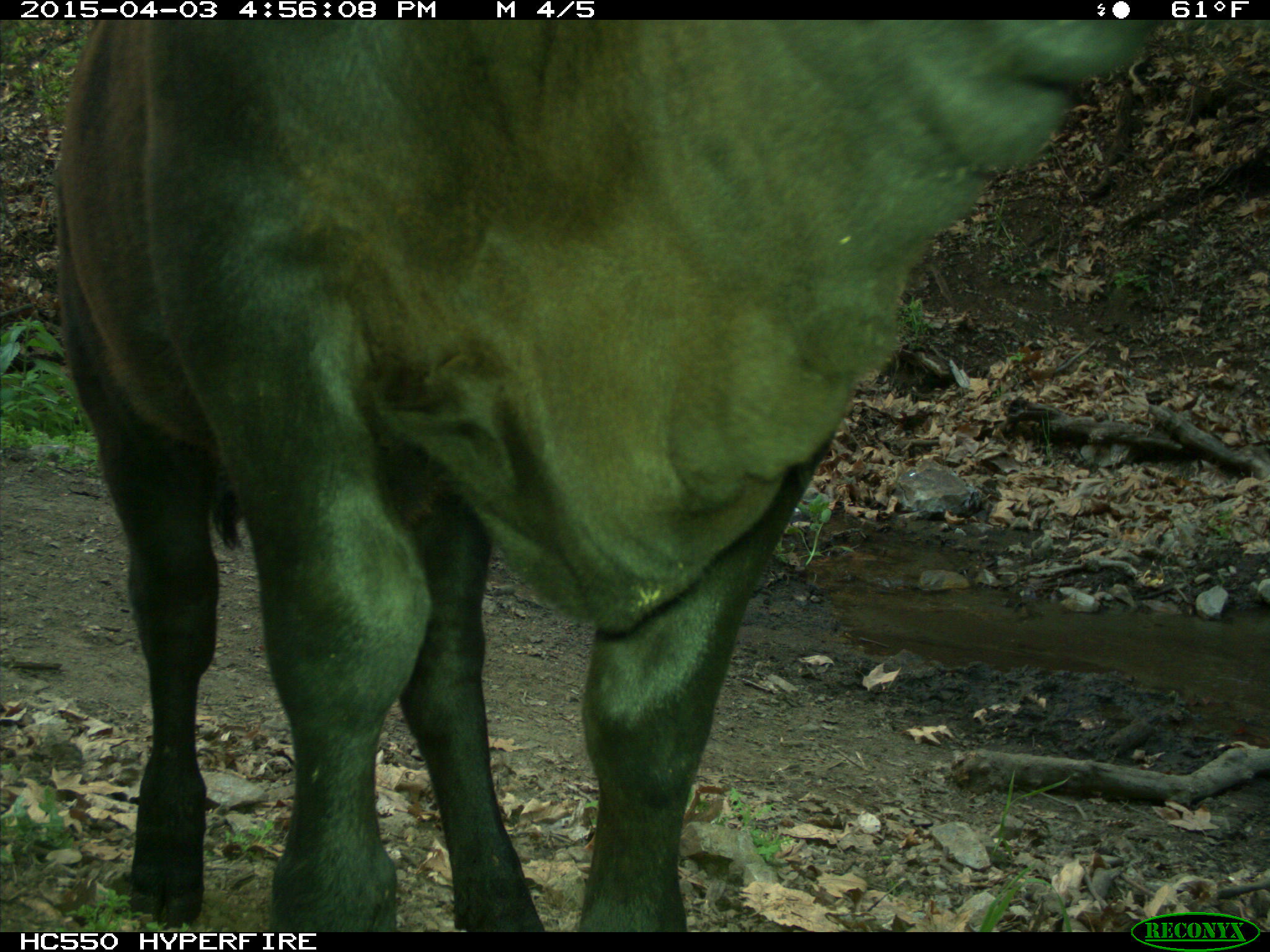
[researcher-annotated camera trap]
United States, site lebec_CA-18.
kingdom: Animalia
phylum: Chordata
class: Mammalia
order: Artiodactyla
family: Bovidae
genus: Bos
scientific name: Bos taurus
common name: domestic cow